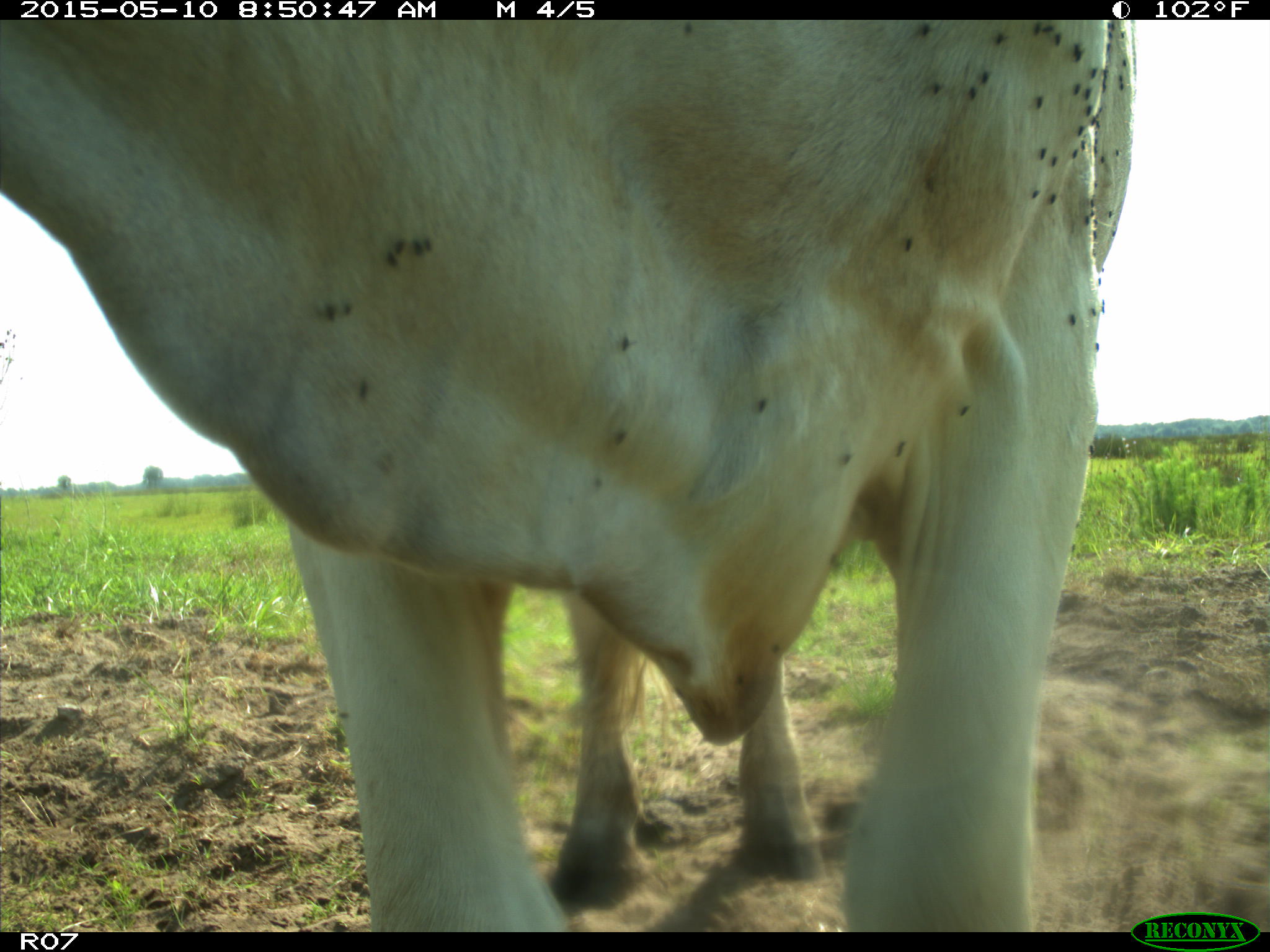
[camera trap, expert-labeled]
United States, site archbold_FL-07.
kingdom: Animalia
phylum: Chordata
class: Mammalia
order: Artiodactyla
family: Bovidae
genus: Bos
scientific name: Bos taurus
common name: domestic cow